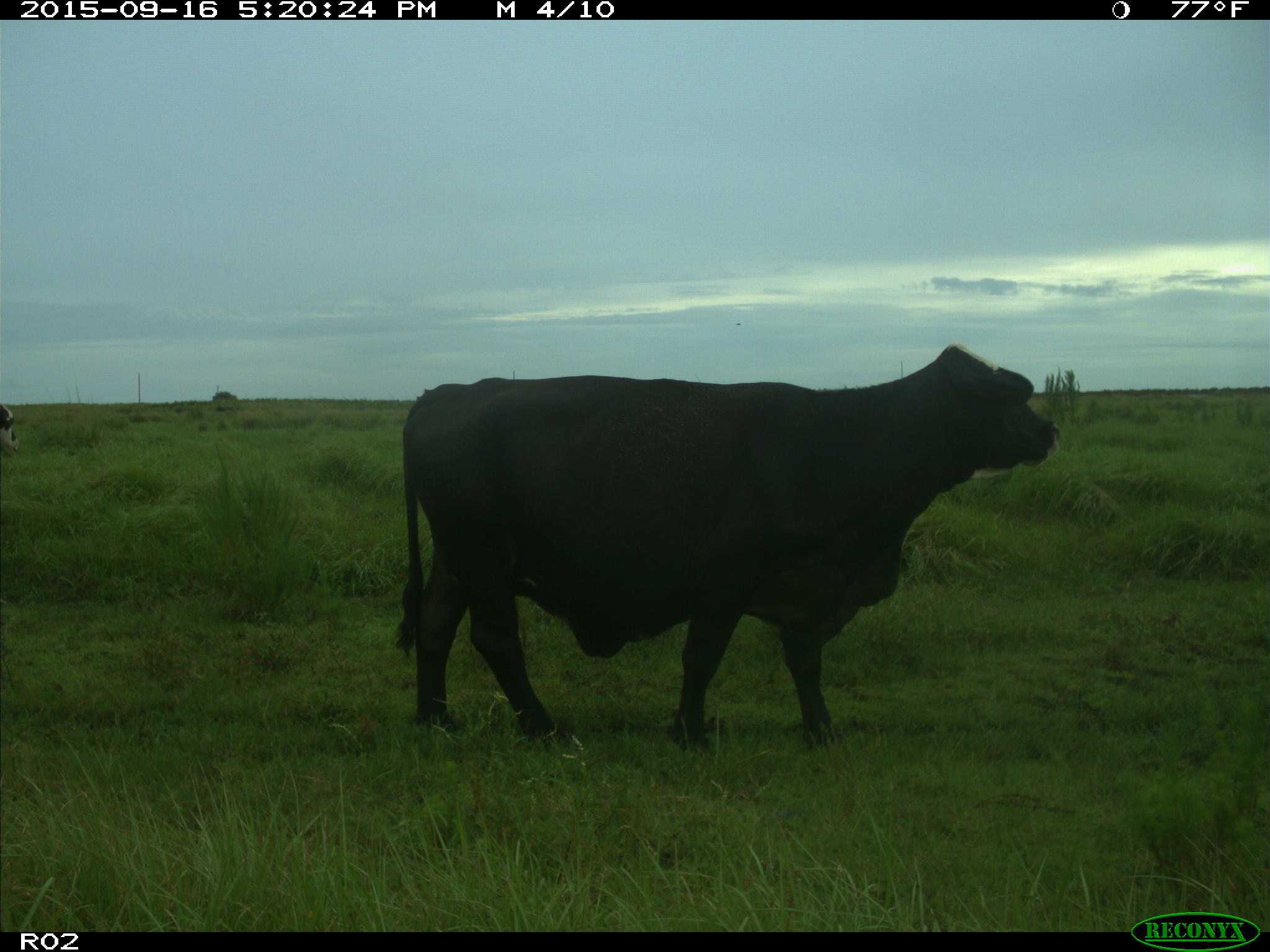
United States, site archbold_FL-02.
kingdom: Animalia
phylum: Chordata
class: Mammalia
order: Artiodactyla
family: Bovidae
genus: Bos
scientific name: Bos taurus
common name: domestic cow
Bos taurus (domestic cow).